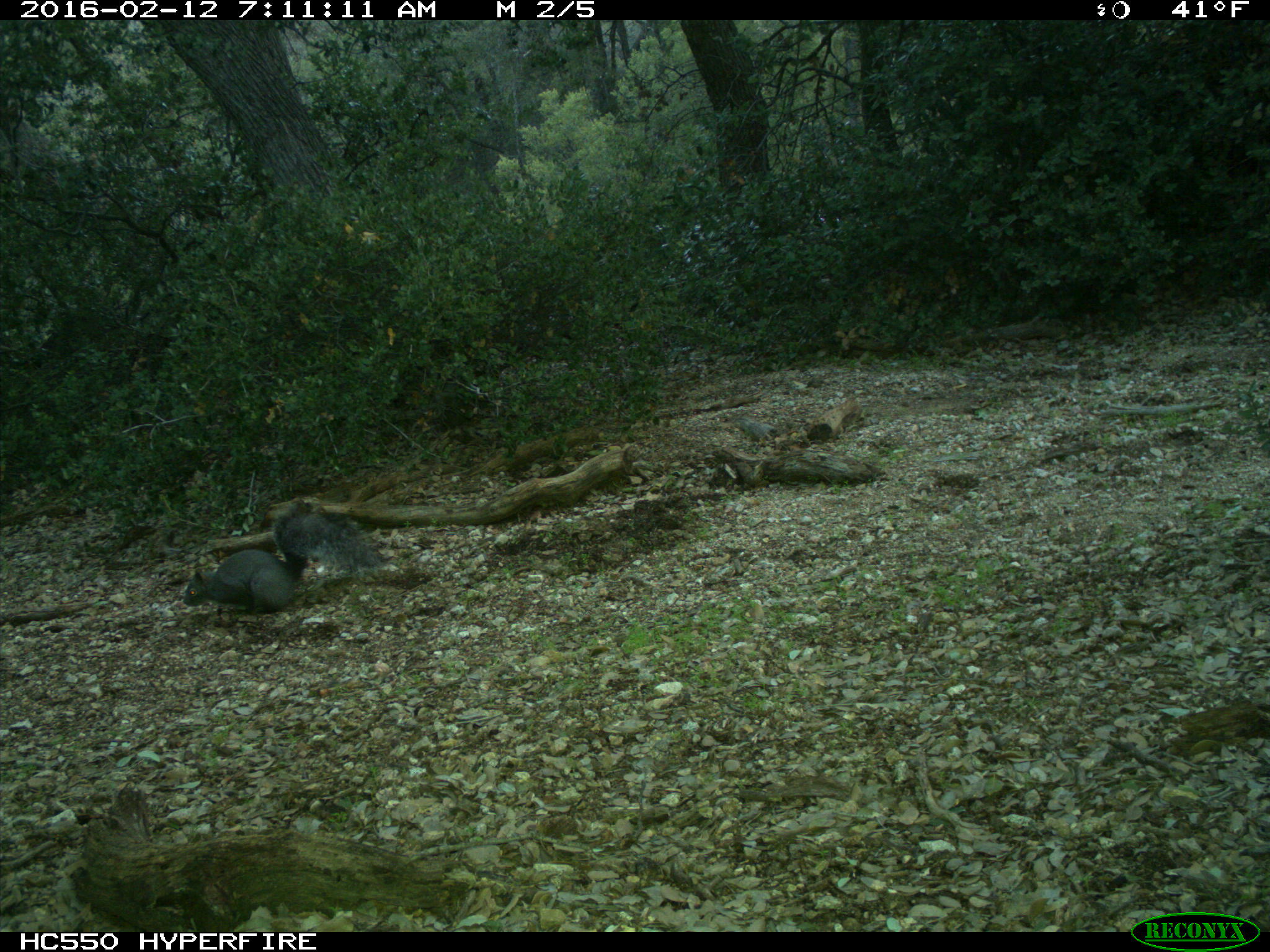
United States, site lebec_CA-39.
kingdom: Animalia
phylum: Chordata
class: Mammalia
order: Rodentia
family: Sciuridae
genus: Sciurus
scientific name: Sciurus carolinensis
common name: eastern gray squirrel